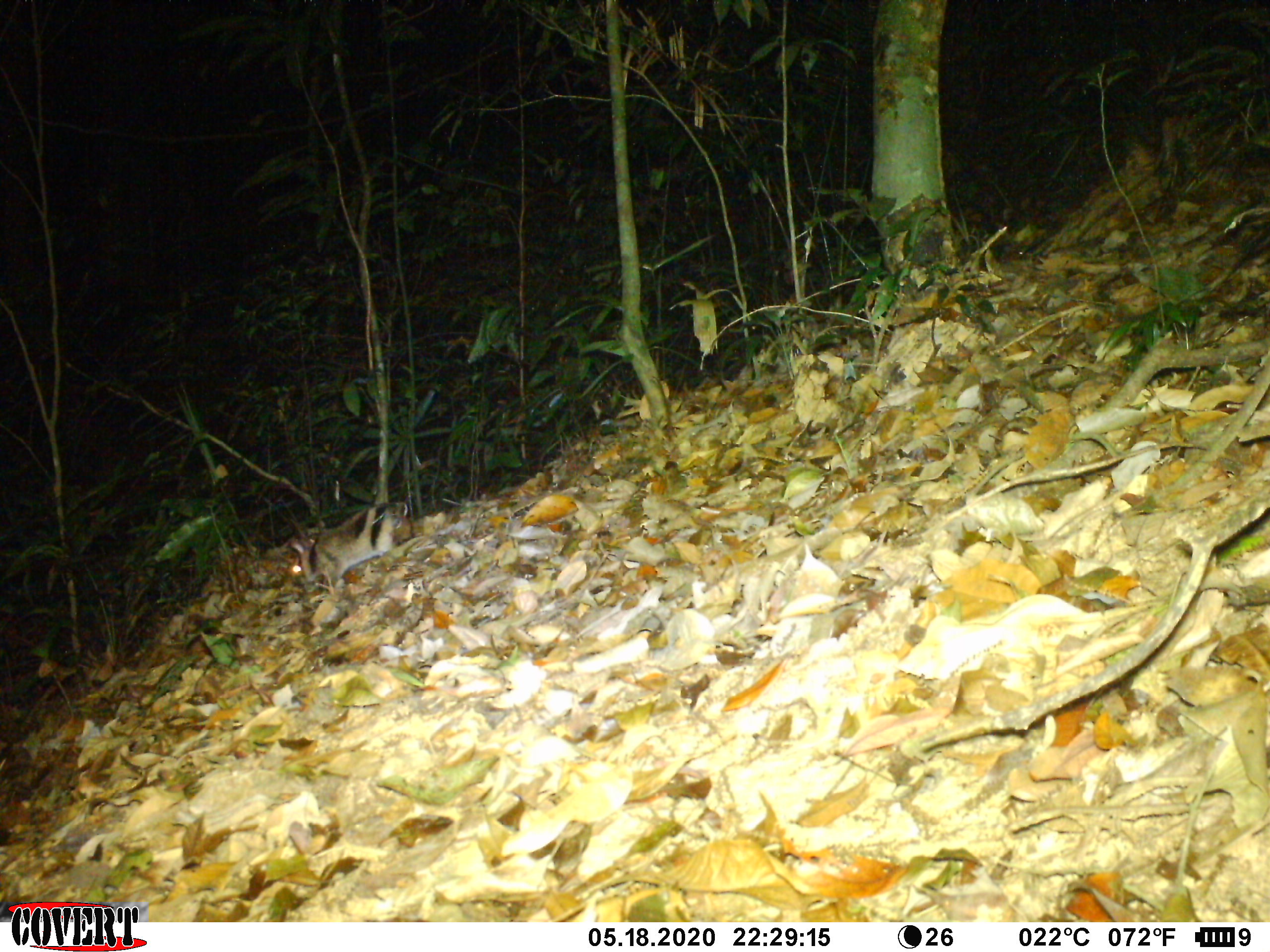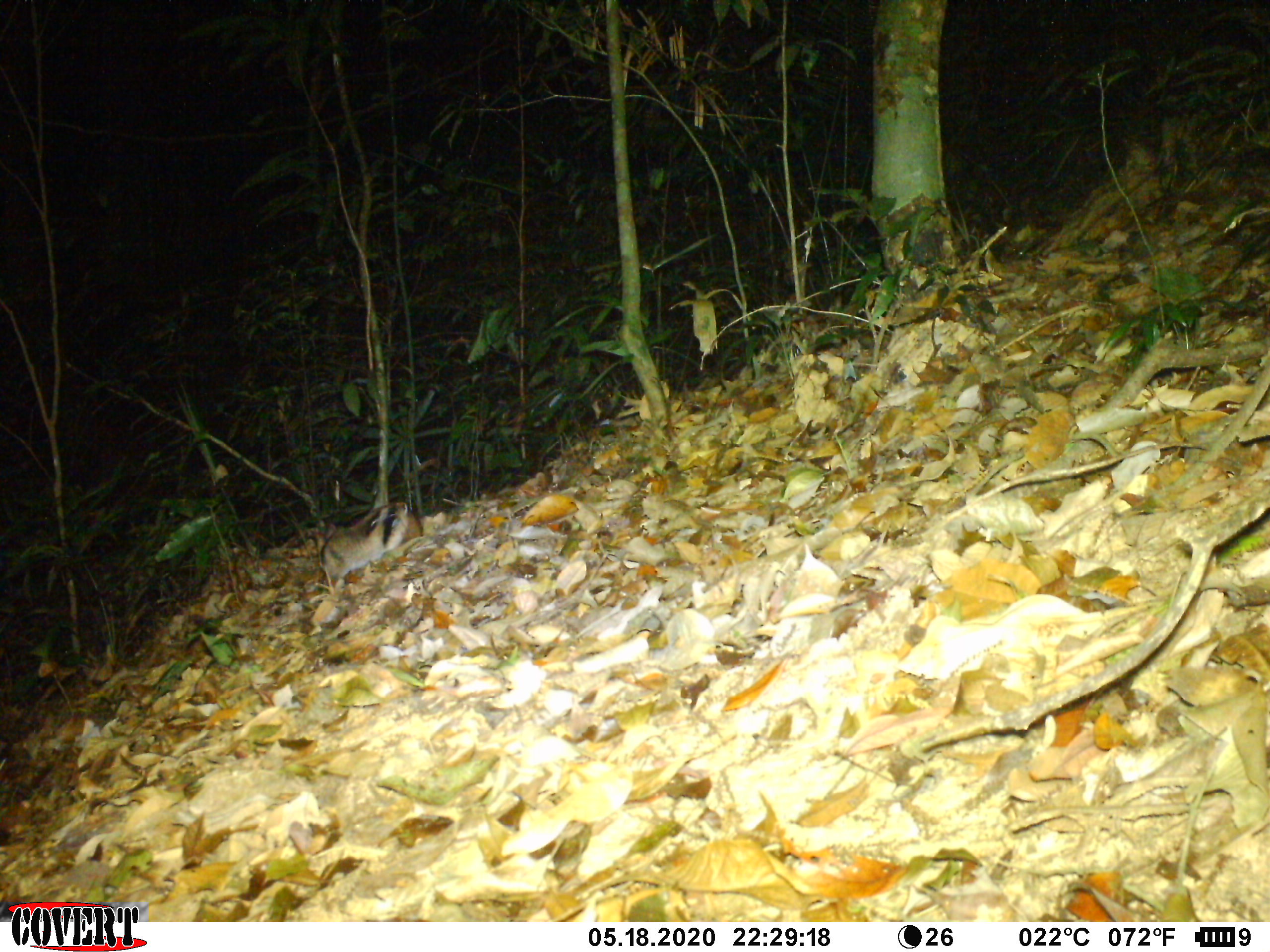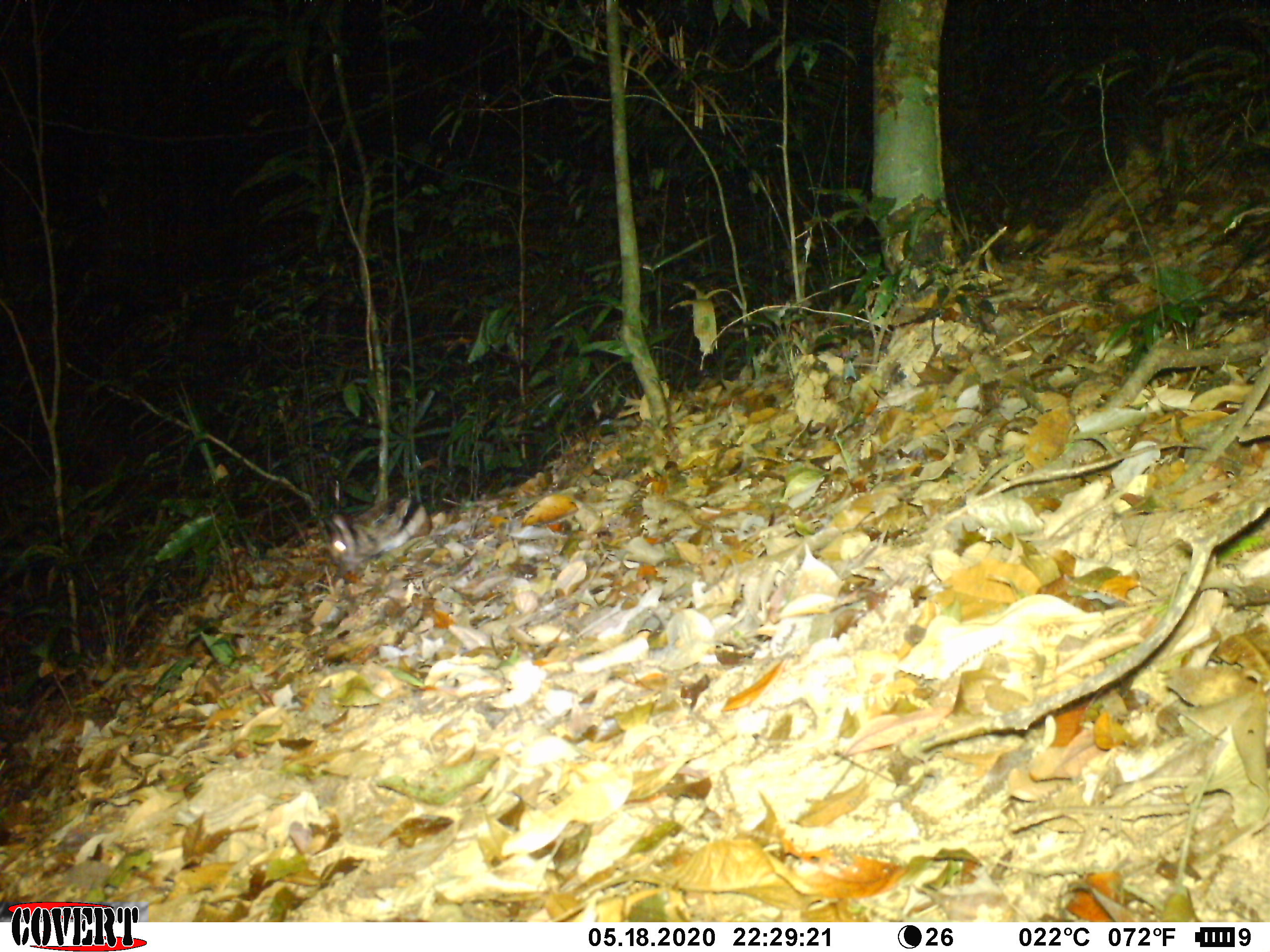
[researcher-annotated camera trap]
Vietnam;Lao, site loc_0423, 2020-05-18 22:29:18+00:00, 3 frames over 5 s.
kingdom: Animalia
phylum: Chordata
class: Mammalia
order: Lagomorpha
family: Leporidae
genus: Nesolagus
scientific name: Nesolagus timminsi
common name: annamite striped rabbit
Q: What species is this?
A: Annamite striped rabbit (Nesolagus timminsi).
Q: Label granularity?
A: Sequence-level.